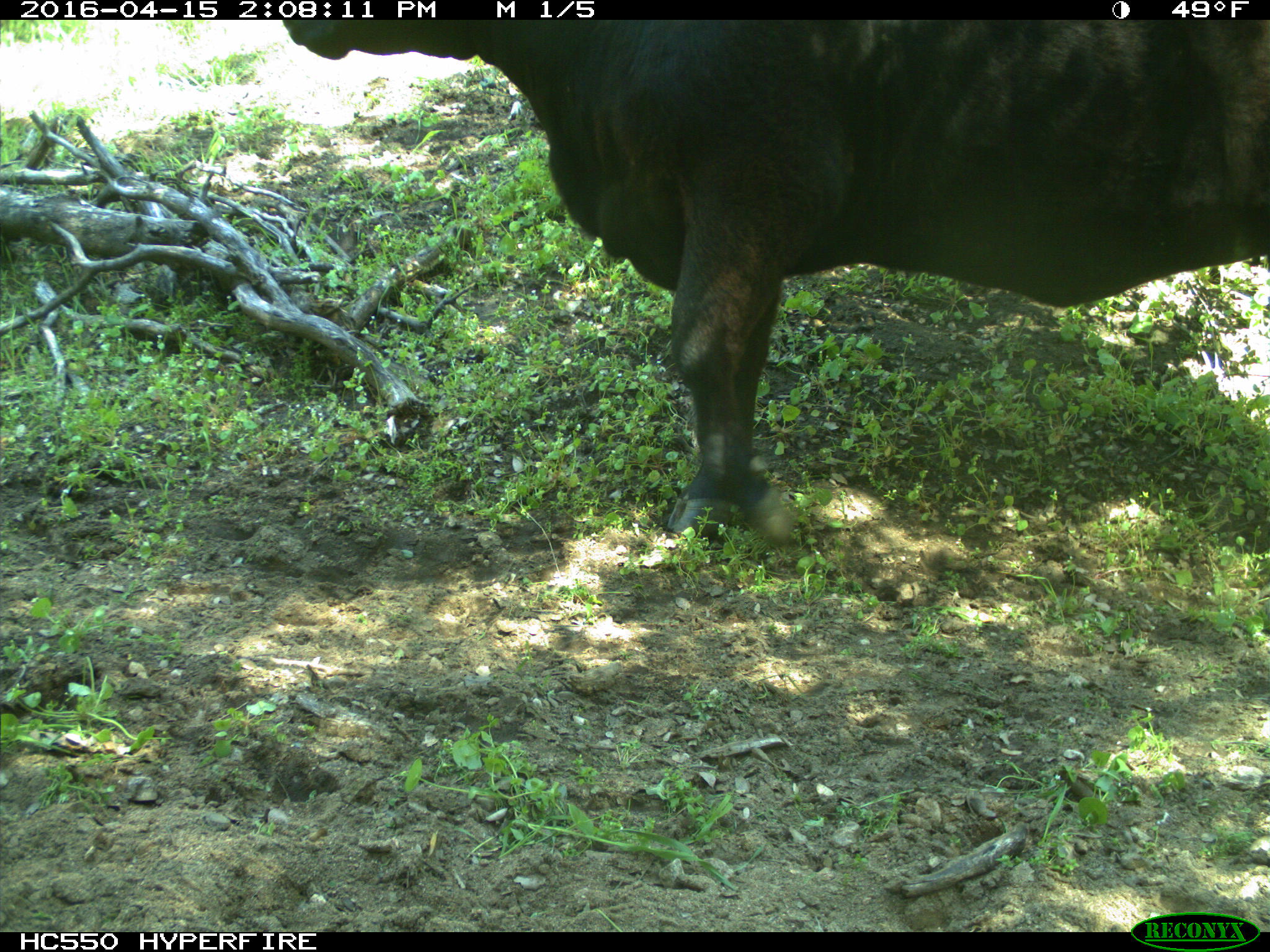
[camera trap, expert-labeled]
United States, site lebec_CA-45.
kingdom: Animalia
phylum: Chordata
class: Mammalia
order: Artiodactyla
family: Bovidae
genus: Bos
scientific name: Bos taurus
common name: domestic cow